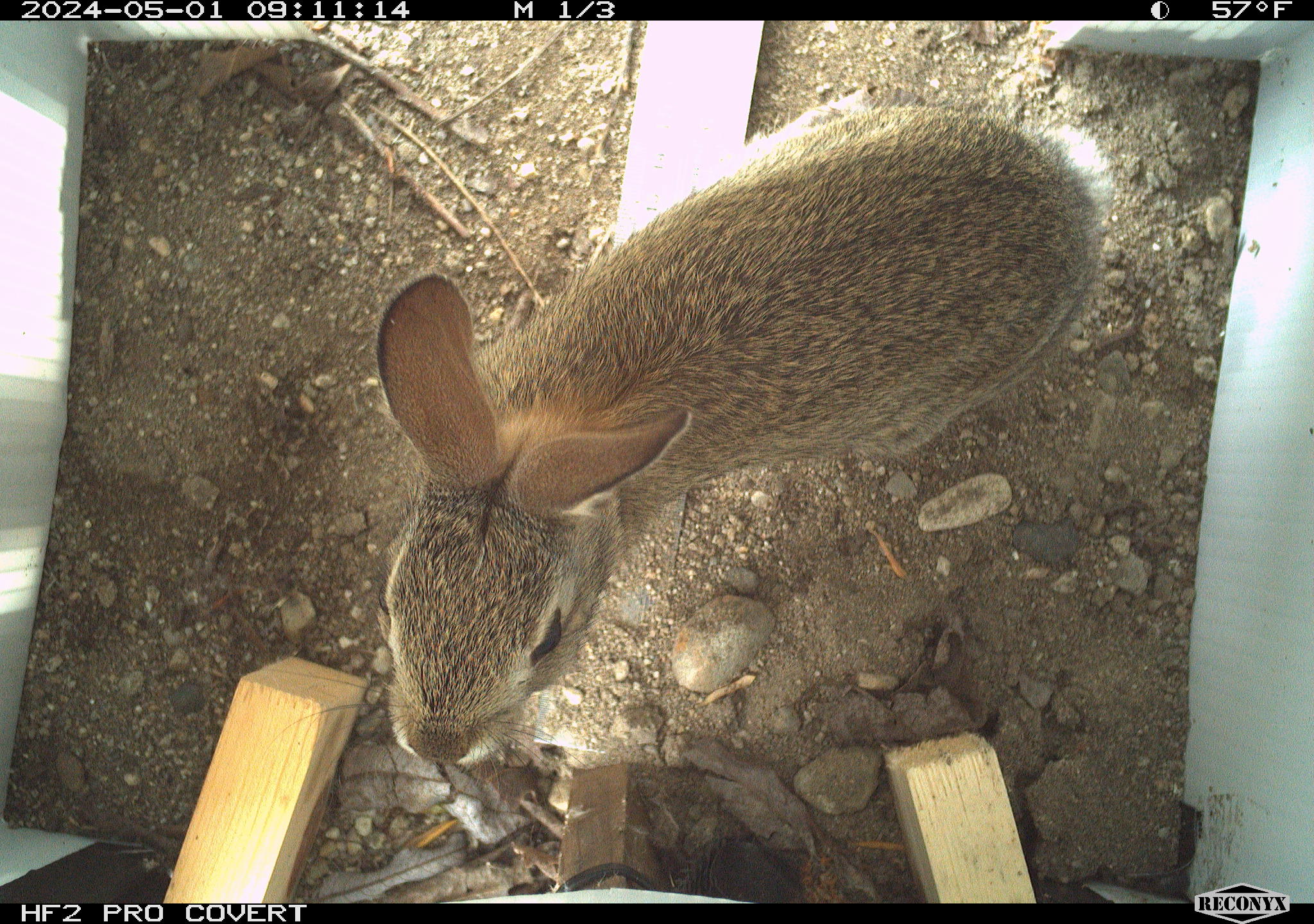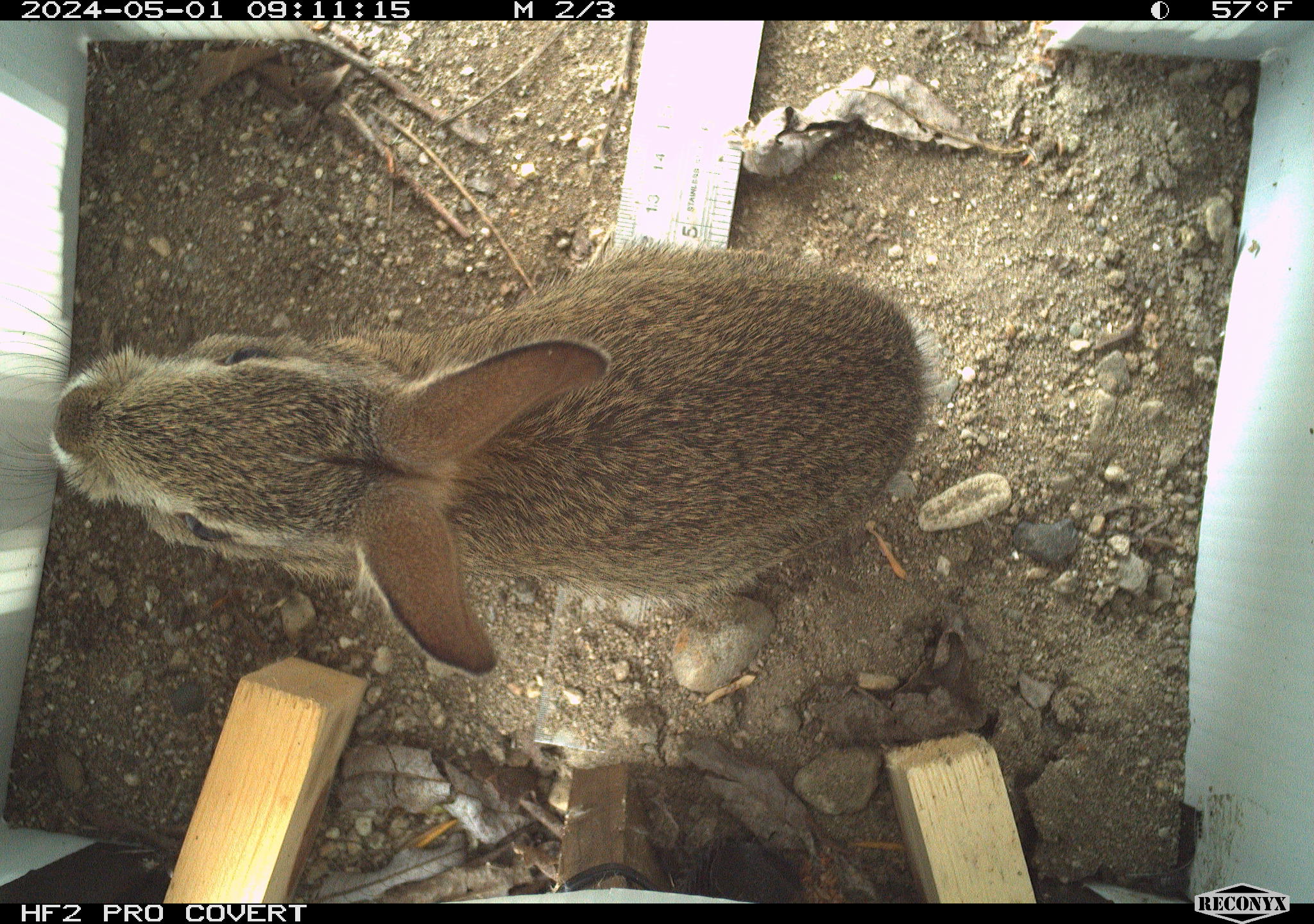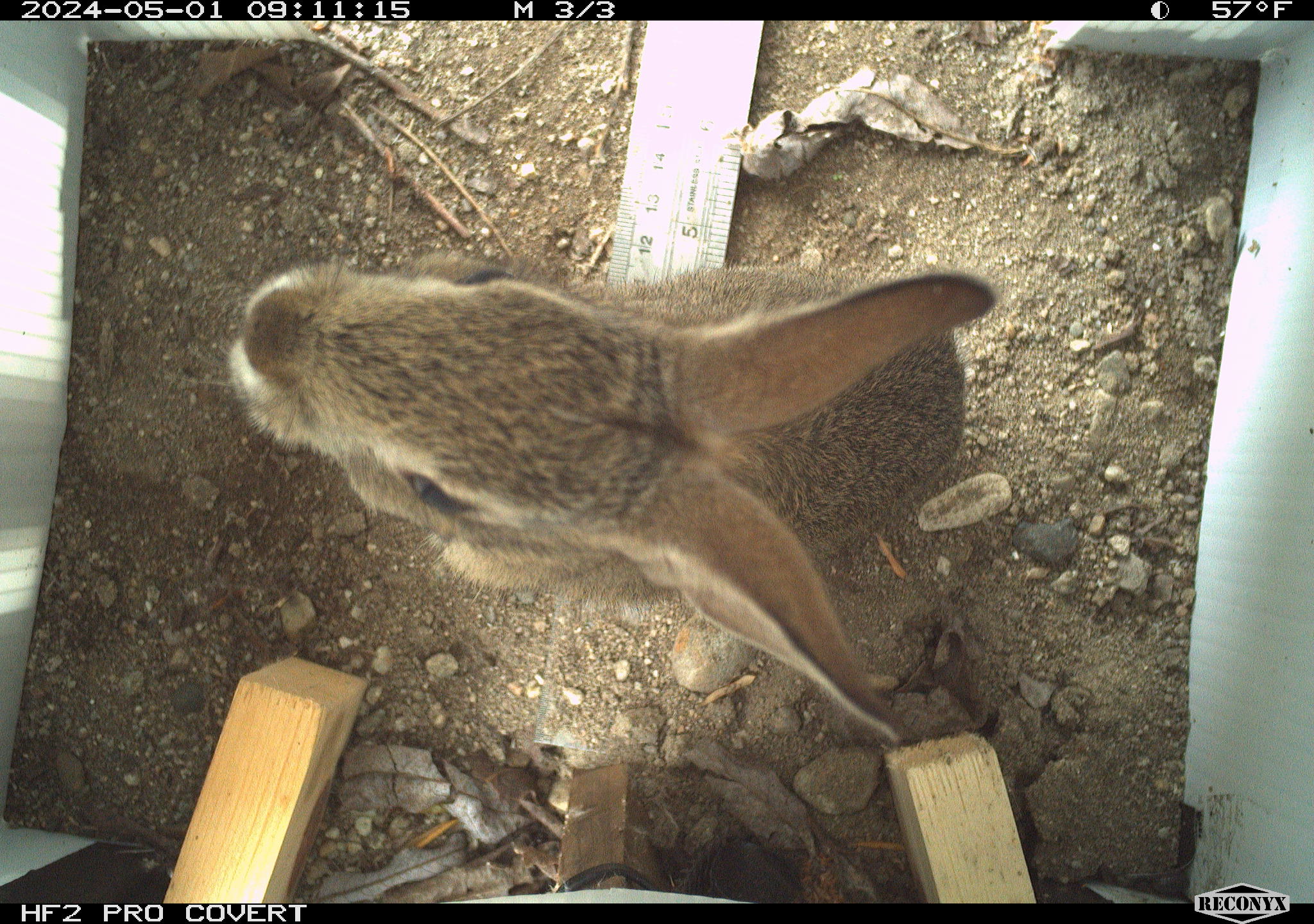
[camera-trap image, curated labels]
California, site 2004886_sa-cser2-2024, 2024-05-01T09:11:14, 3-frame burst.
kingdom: Animalia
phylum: Chordata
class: Mammalia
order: Lagomorpha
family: Leporidae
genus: Sylvilagus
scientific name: Sylvilagus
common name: cottontail rabbits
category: sylvilagus species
Sylvilagus species (cottontail rabbits) (Sylvilagus).